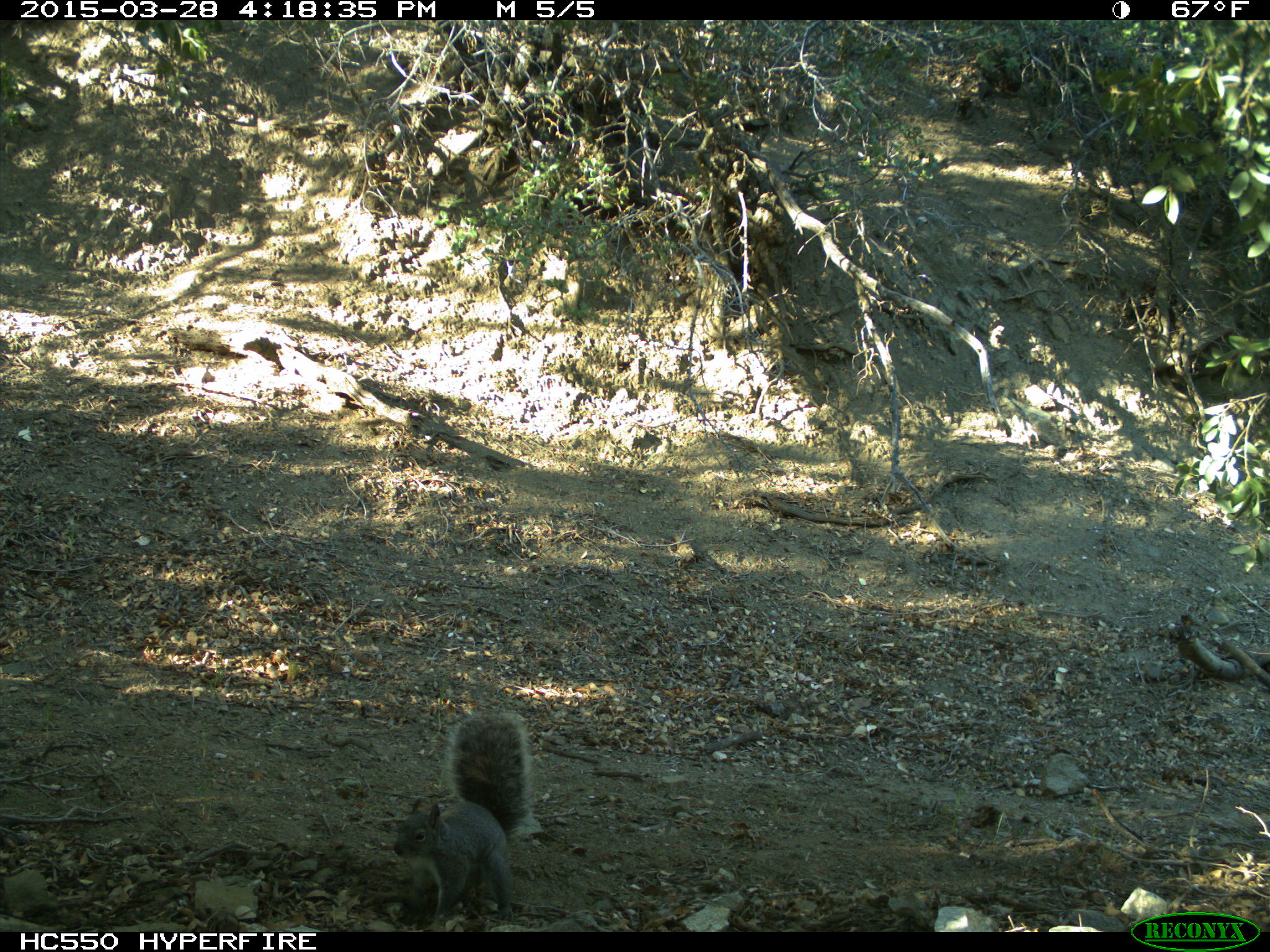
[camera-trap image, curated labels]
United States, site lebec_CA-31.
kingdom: Animalia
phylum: Chordata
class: Mammalia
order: Rodentia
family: Sciuridae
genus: Sciurus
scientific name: Sciurus carolinensis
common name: eastern gray squirrel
Sciurus carolinensis (eastern gray squirrel).